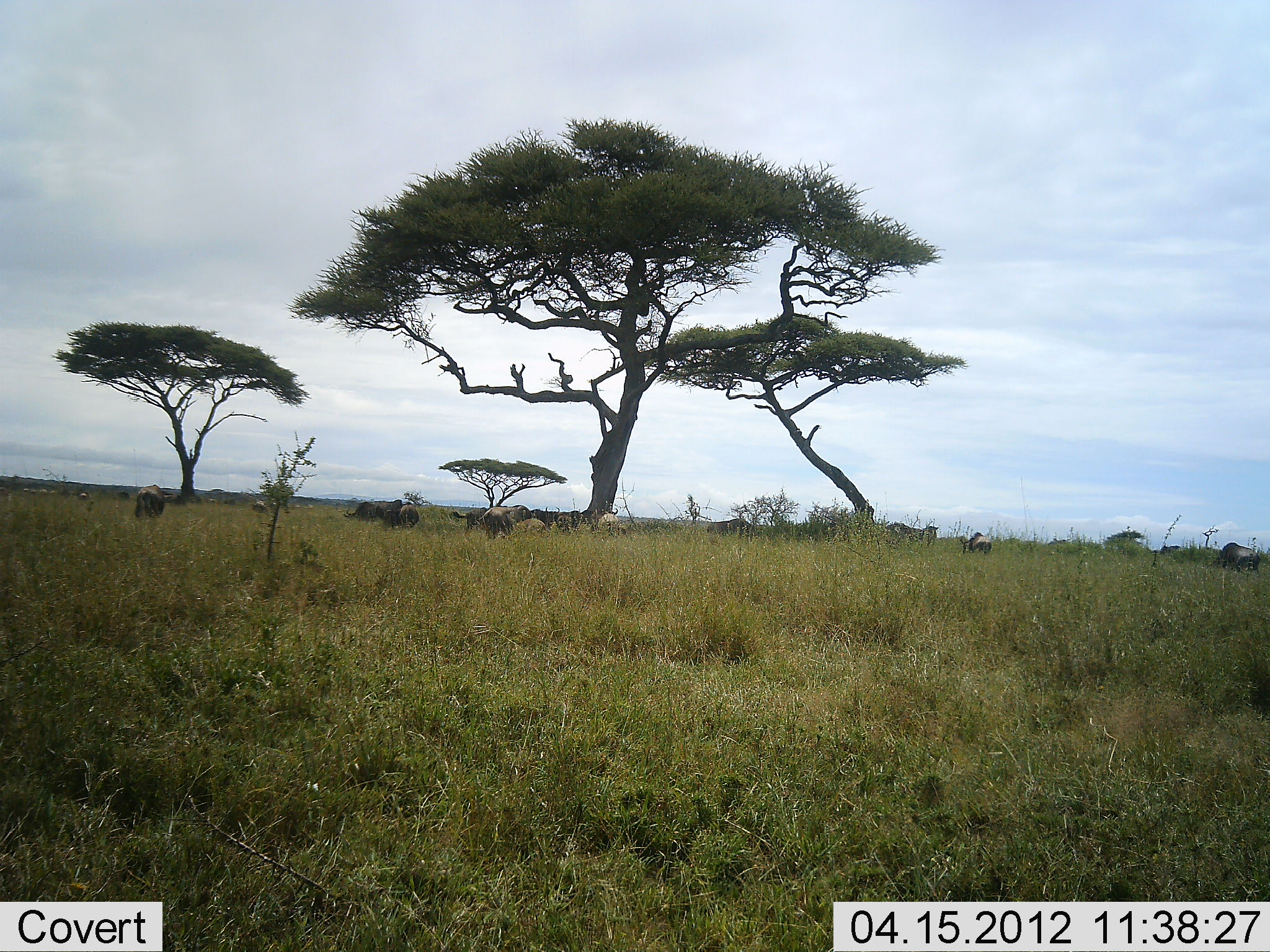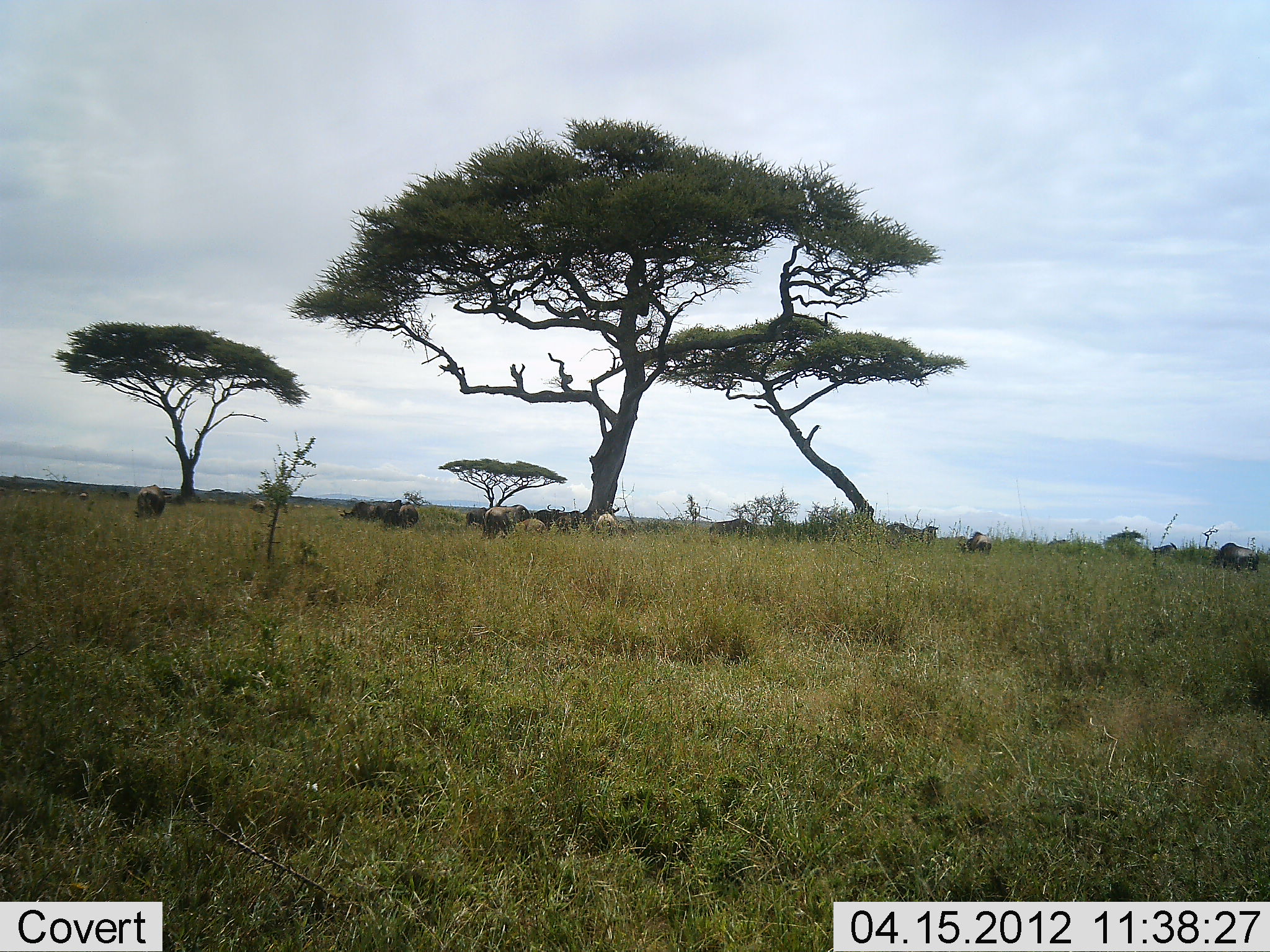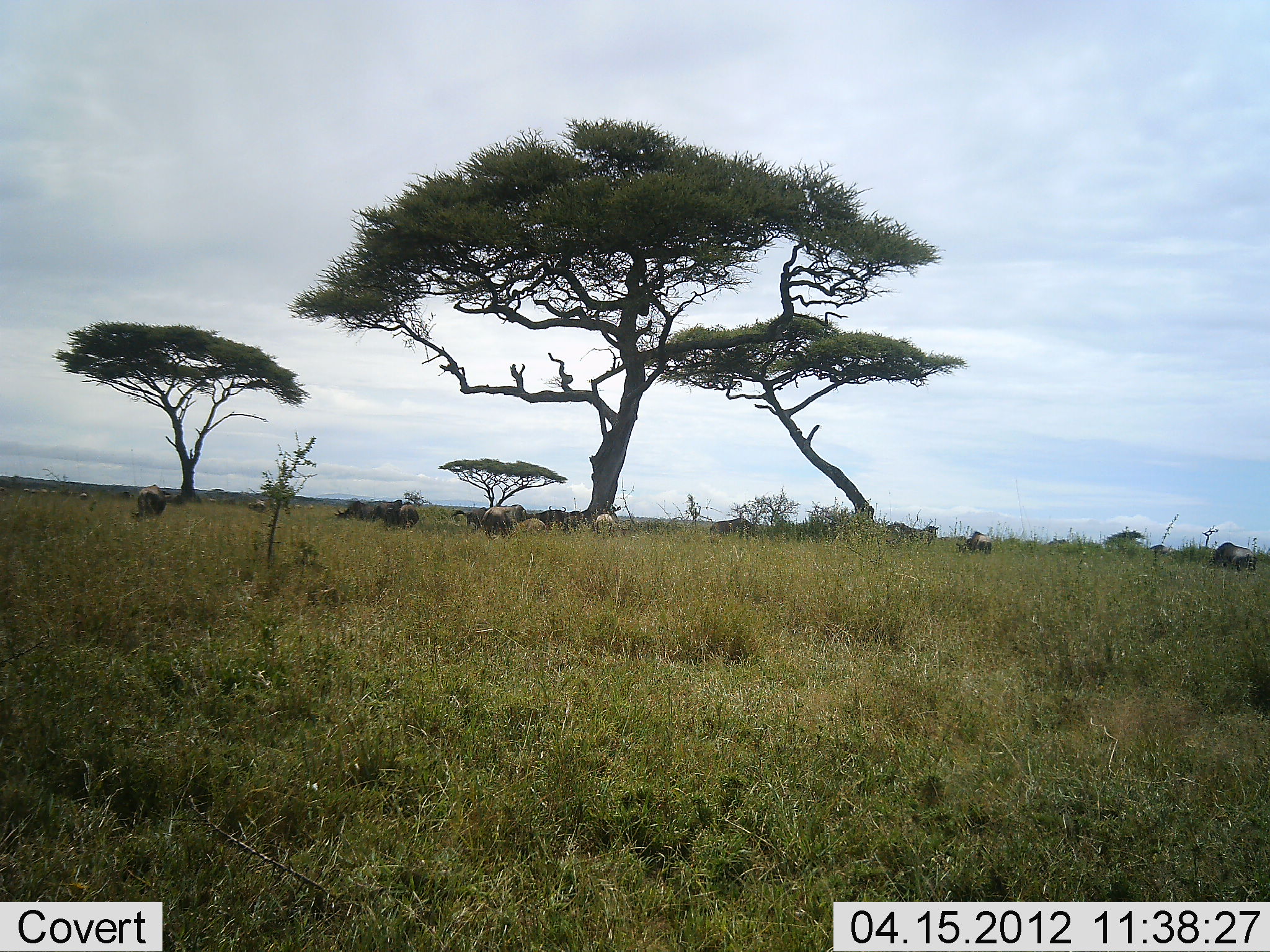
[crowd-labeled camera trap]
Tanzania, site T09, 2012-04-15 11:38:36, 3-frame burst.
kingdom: Animalia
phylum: Chordata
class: Mammalia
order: Artiodactyla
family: Bovidae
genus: Connochaetes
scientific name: Connochaetes taurinus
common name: blue wildebeest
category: wildebeest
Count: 11-50.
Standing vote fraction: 54%.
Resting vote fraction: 8%.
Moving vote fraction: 23%.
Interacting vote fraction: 0%.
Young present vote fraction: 0%.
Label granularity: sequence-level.